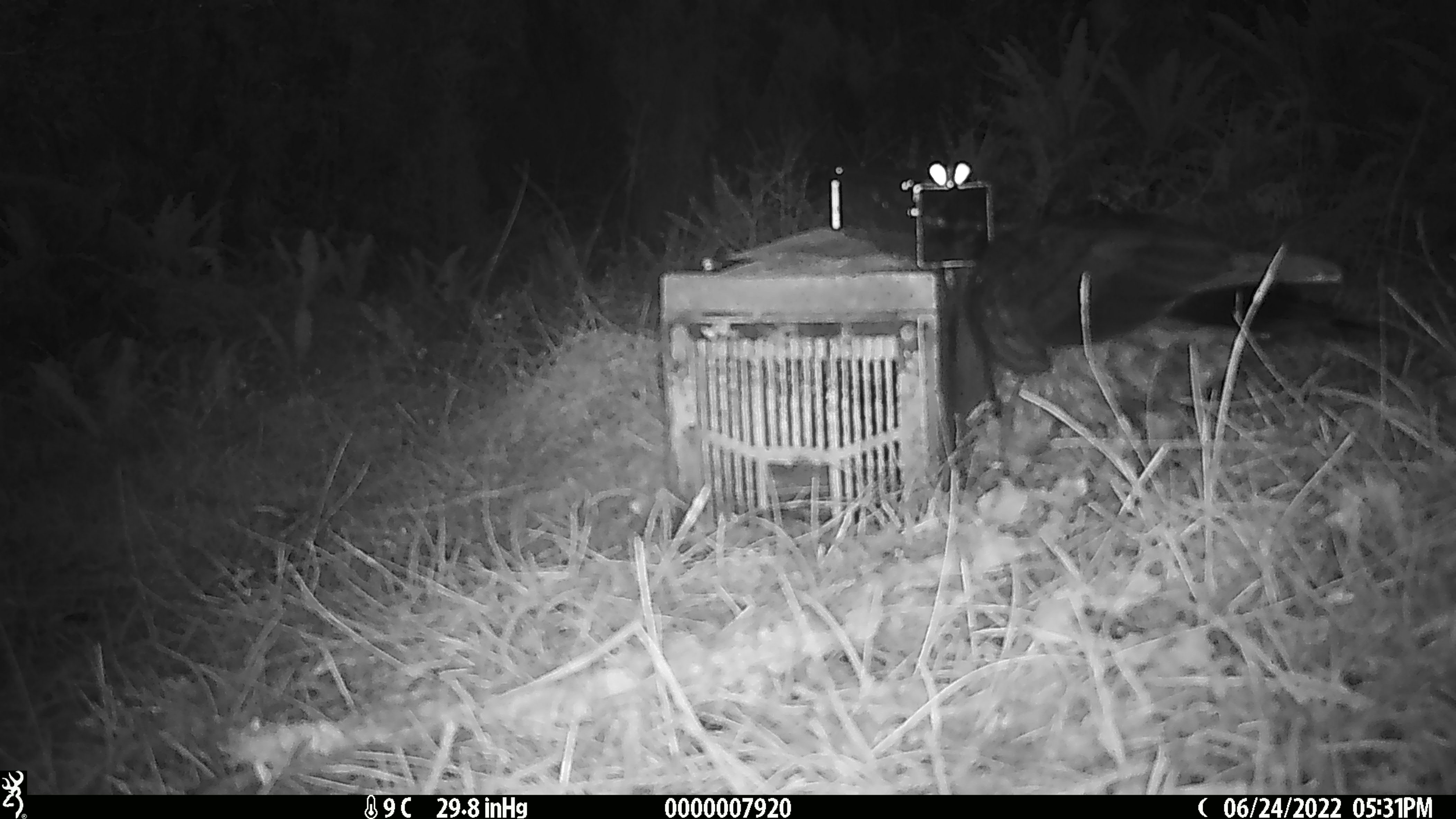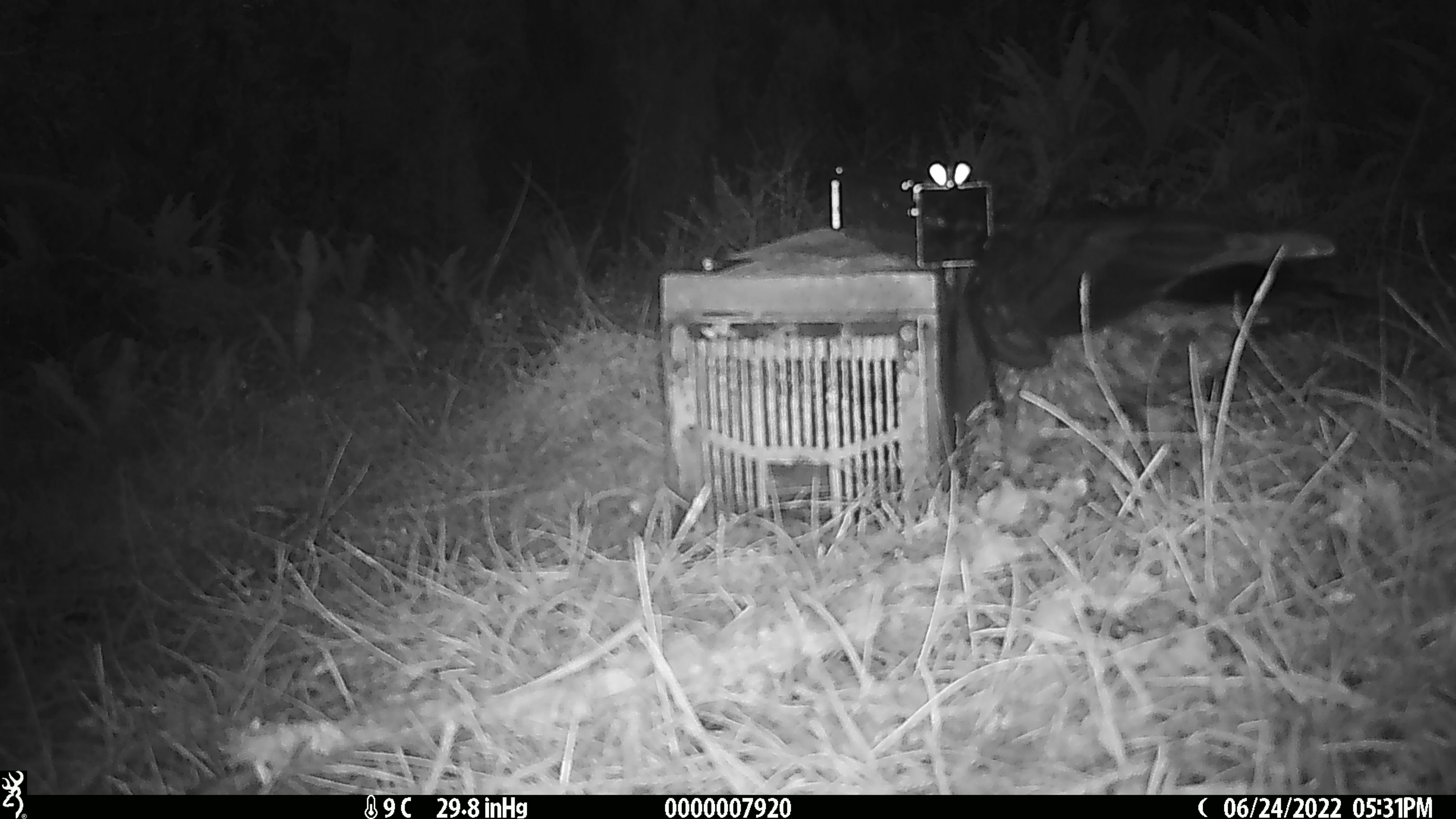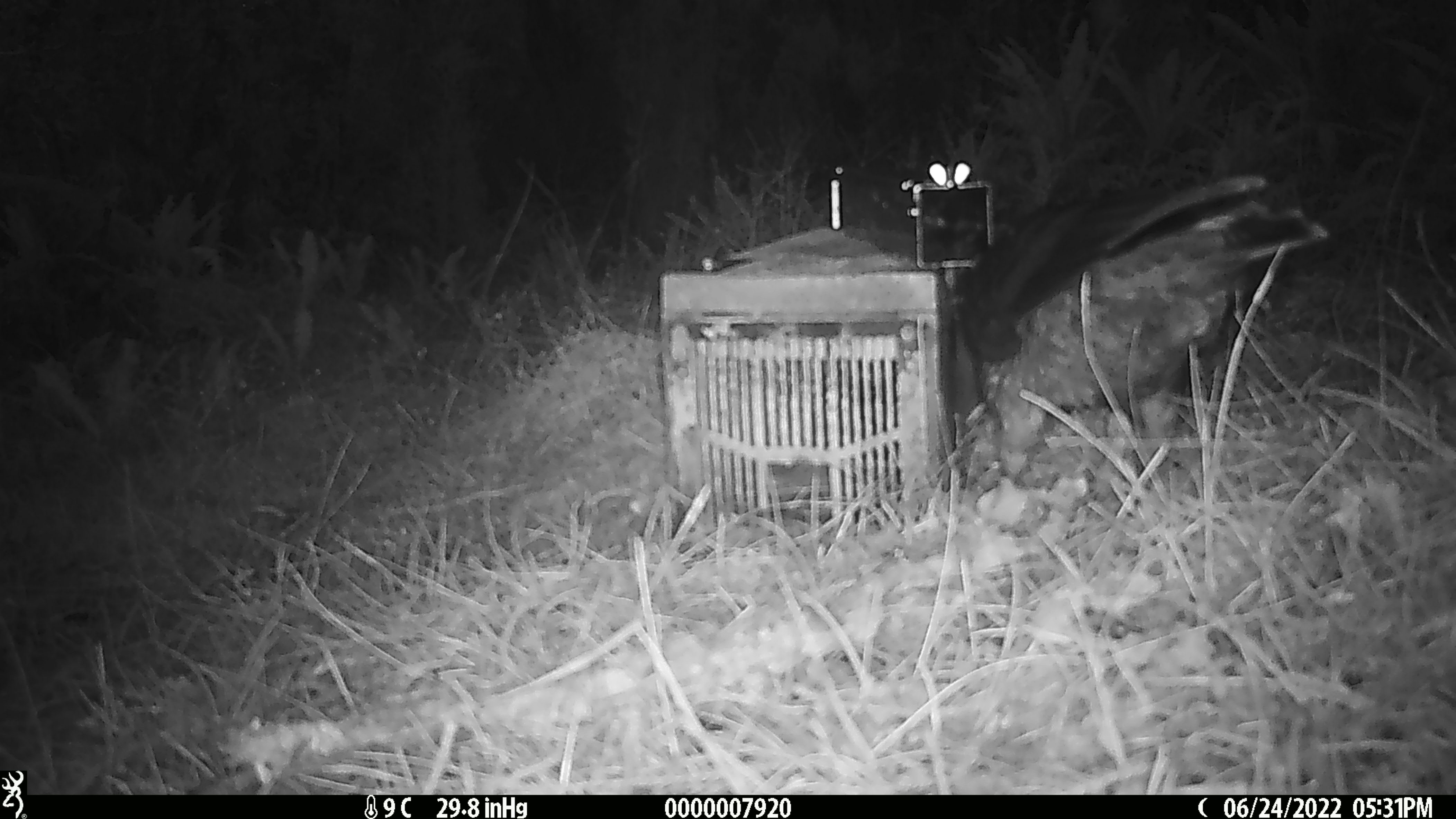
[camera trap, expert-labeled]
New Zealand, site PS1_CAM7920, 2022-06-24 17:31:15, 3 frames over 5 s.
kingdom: Animalia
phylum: Chordata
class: Aves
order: Psittaciformes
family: Strigopidae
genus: Nestor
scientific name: Nestor notabilis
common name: kea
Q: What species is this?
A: Kea (Nestor notabilis).